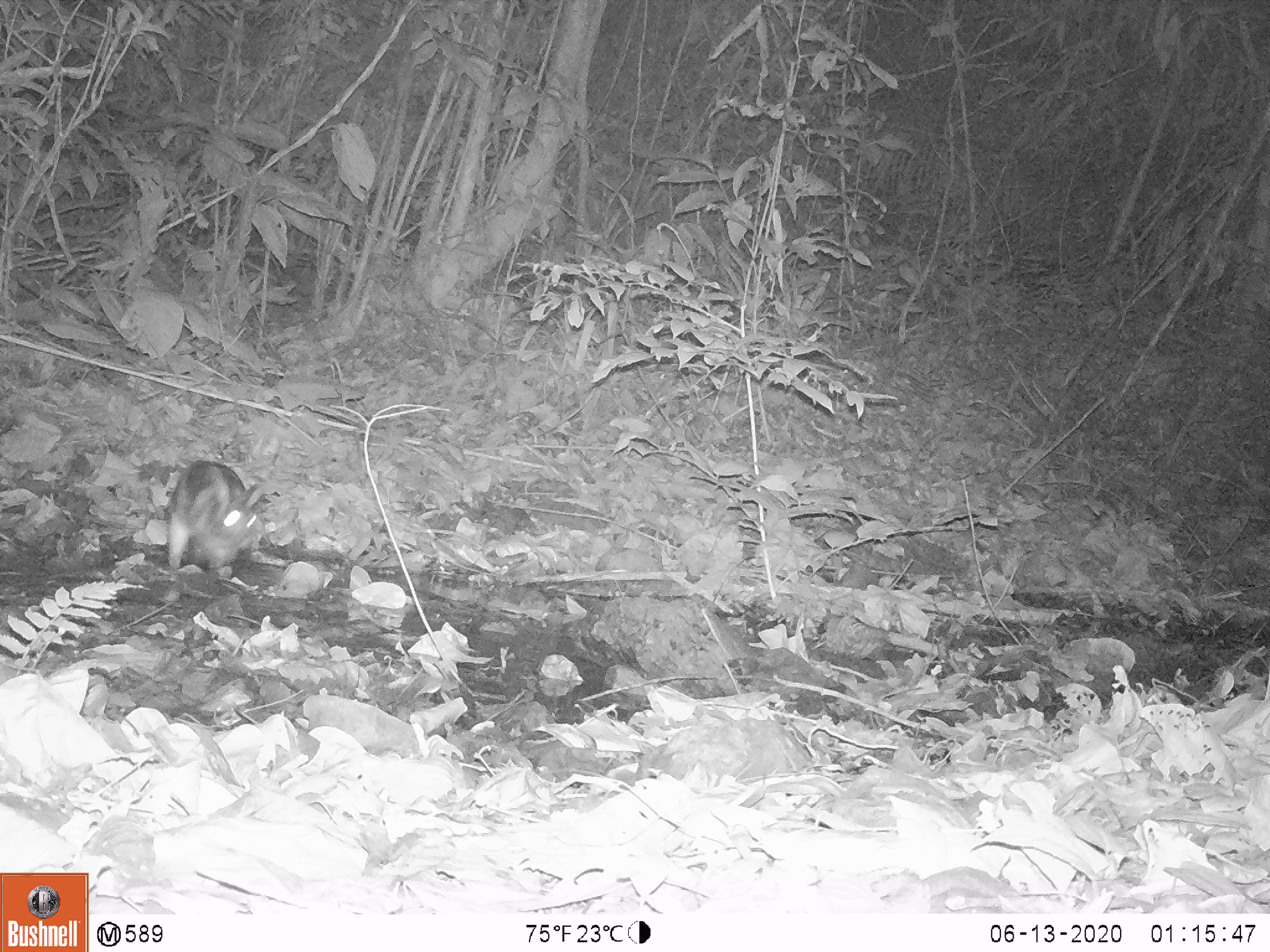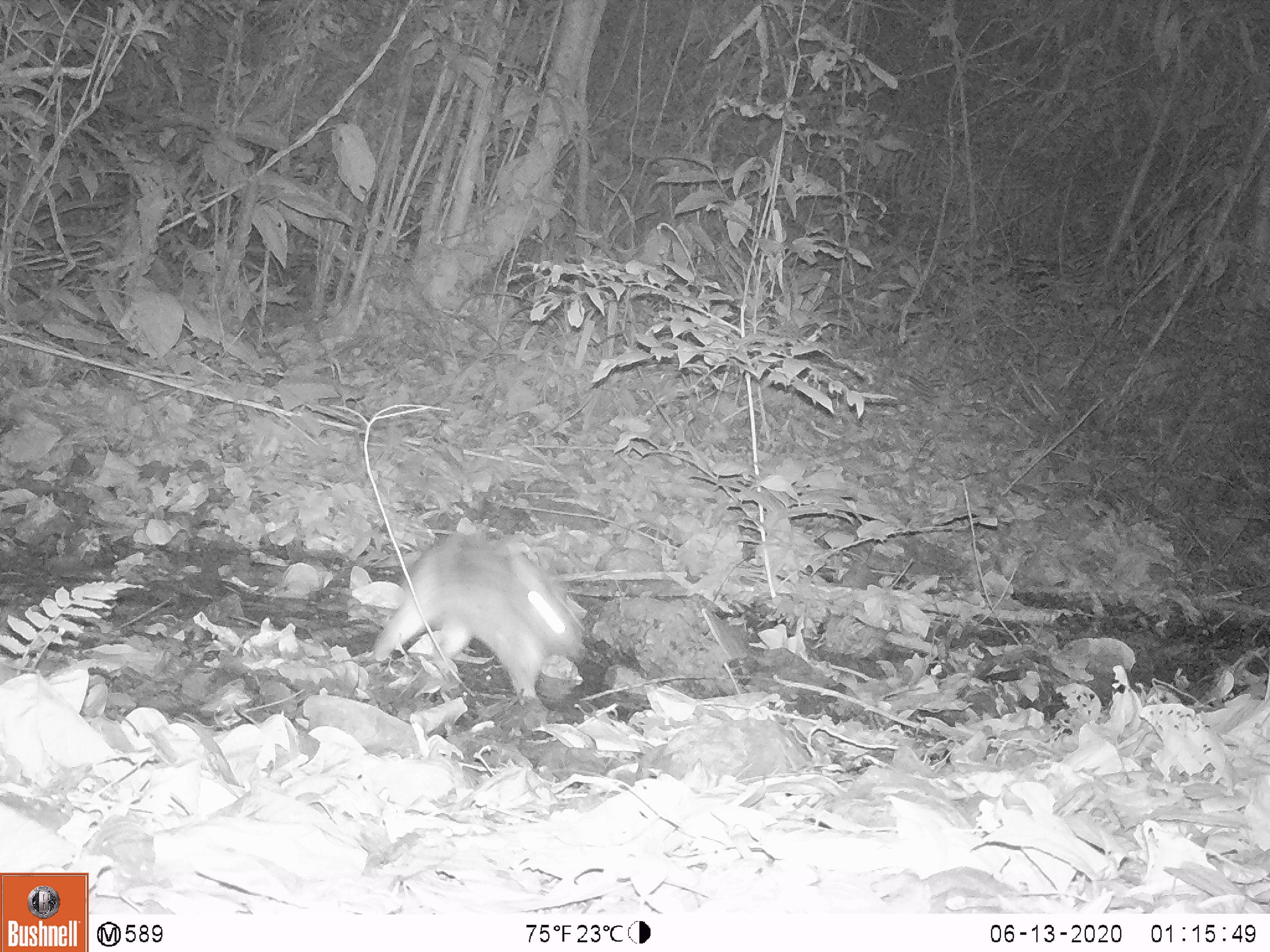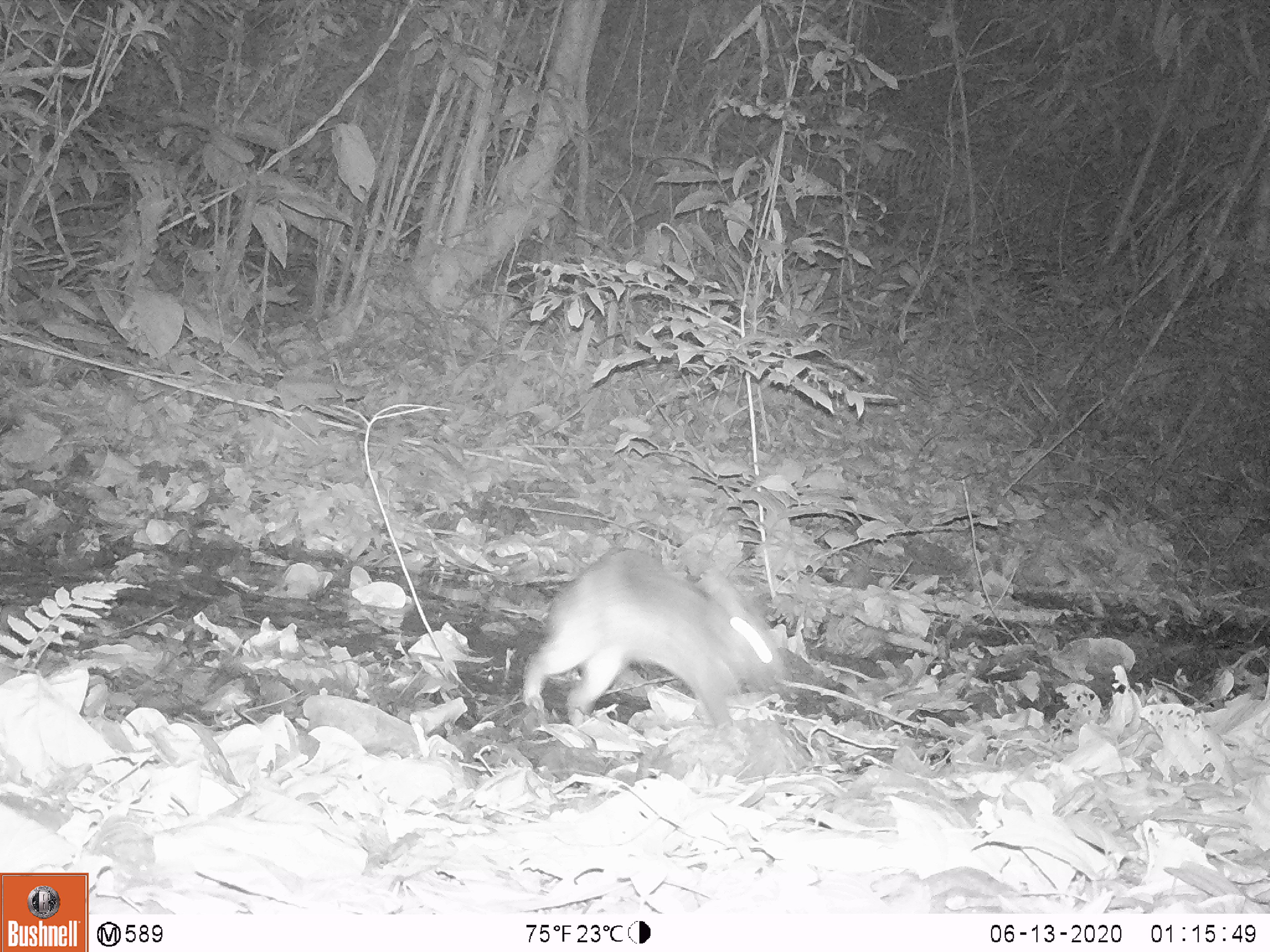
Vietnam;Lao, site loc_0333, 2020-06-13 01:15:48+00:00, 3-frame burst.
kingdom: Animalia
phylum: Chordata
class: Mammalia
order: Lagomorpha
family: Leporidae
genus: Nesolagus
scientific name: Nesolagus timminsi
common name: annamite striped rabbit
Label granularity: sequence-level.